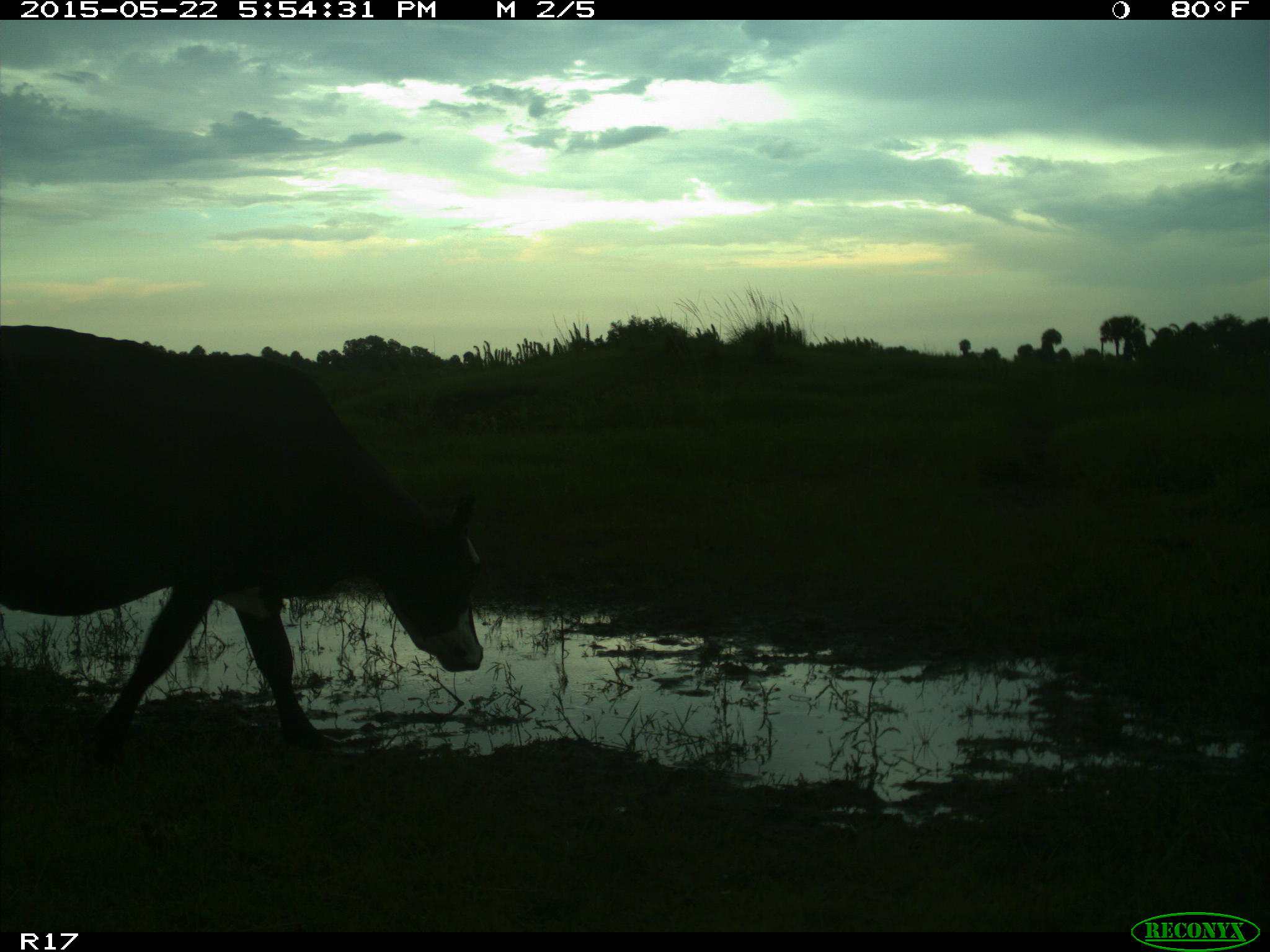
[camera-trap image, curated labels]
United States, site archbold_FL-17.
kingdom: Animalia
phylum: Chordata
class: Mammalia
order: Artiodactyla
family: Bovidae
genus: Bos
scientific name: Bos taurus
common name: domestic cow